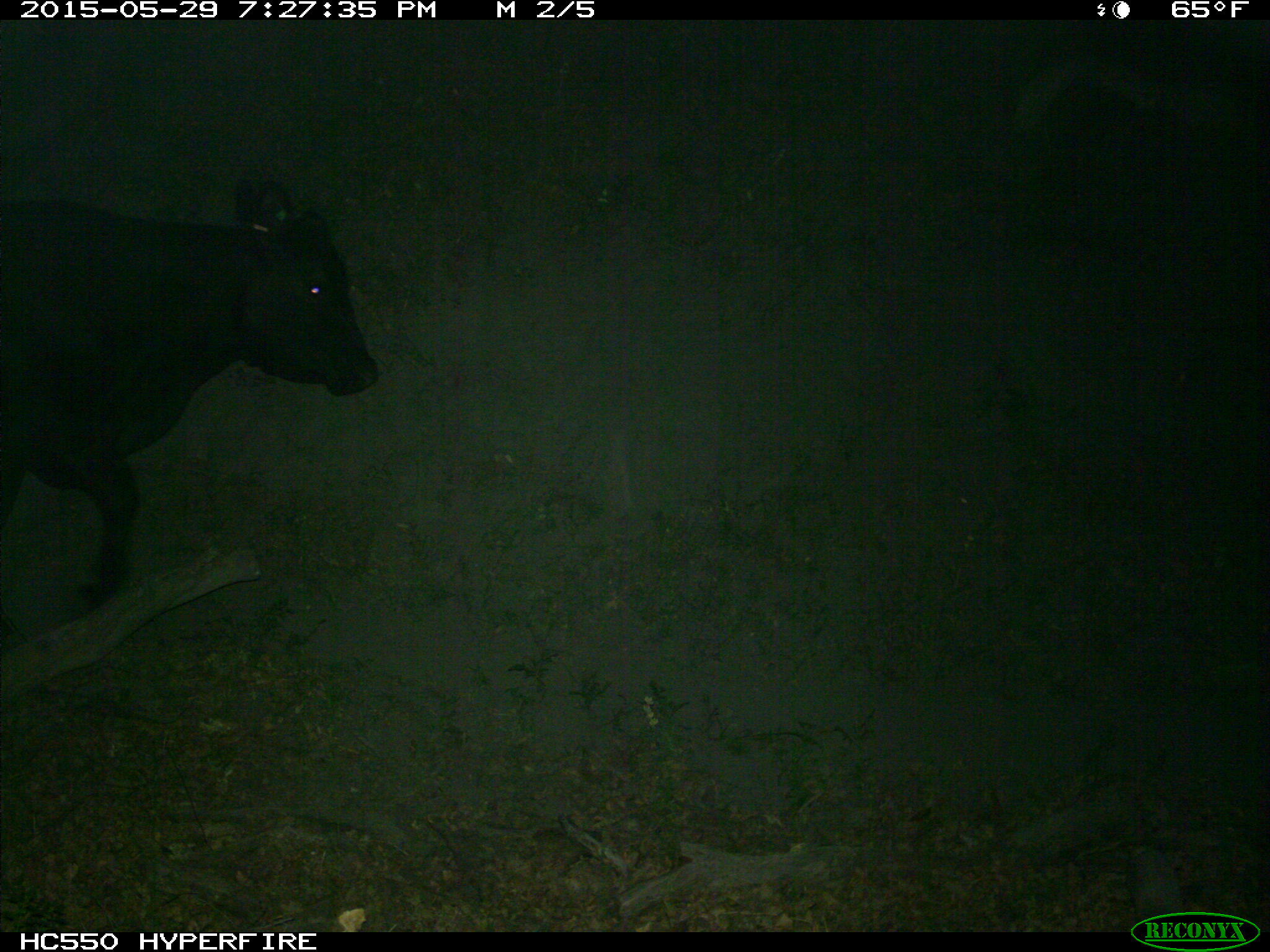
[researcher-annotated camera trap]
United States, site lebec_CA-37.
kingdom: Animalia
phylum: Chordata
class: Mammalia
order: Artiodactyla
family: Bovidae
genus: Bos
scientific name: Bos taurus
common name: domestic cow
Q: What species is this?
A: Bos taurus (domestic cow).